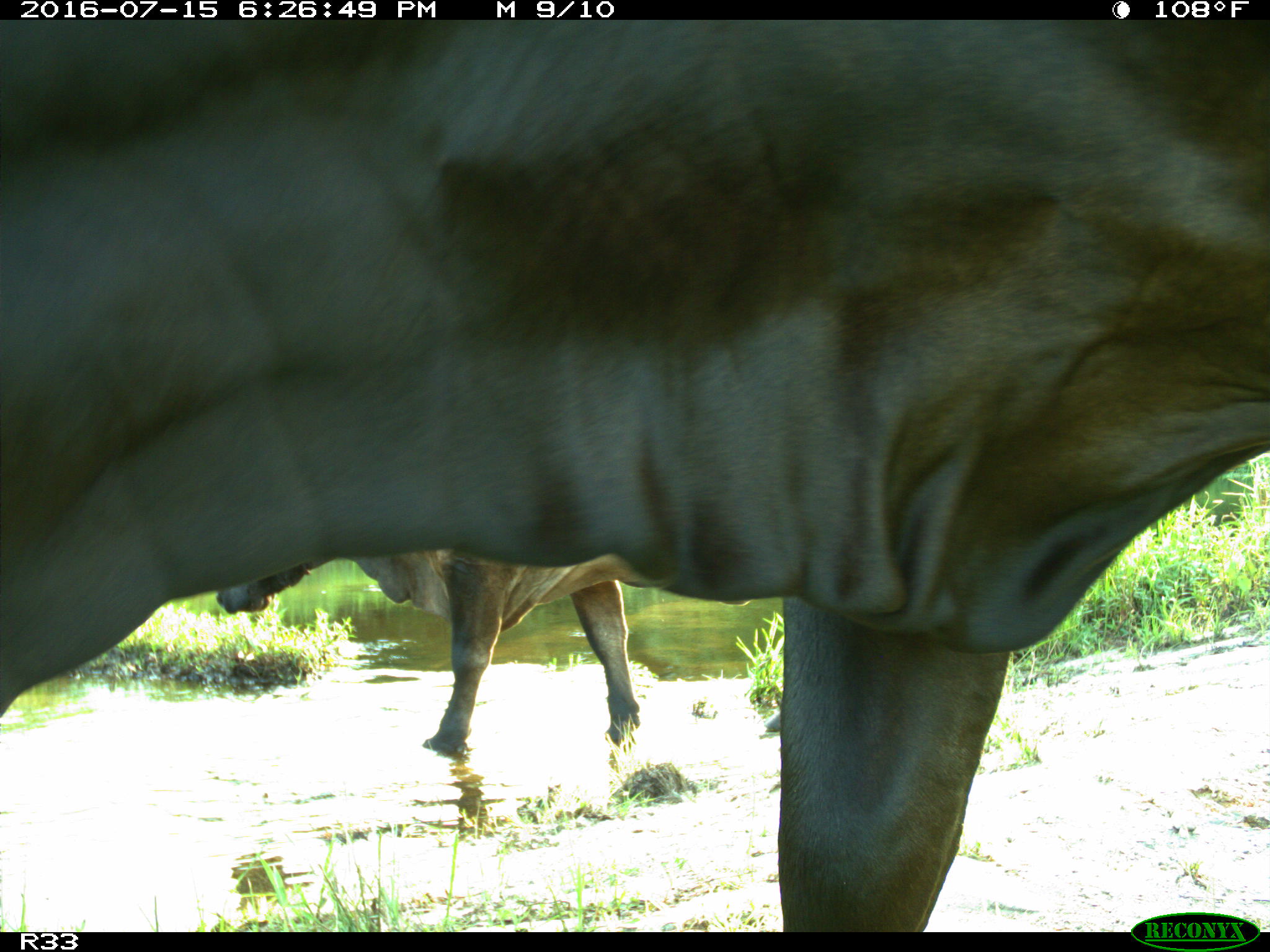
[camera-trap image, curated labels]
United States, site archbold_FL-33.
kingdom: Animalia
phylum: Chordata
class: Mammalia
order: Artiodactyla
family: Bovidae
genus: Bos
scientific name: Bos taurus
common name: domestic cow